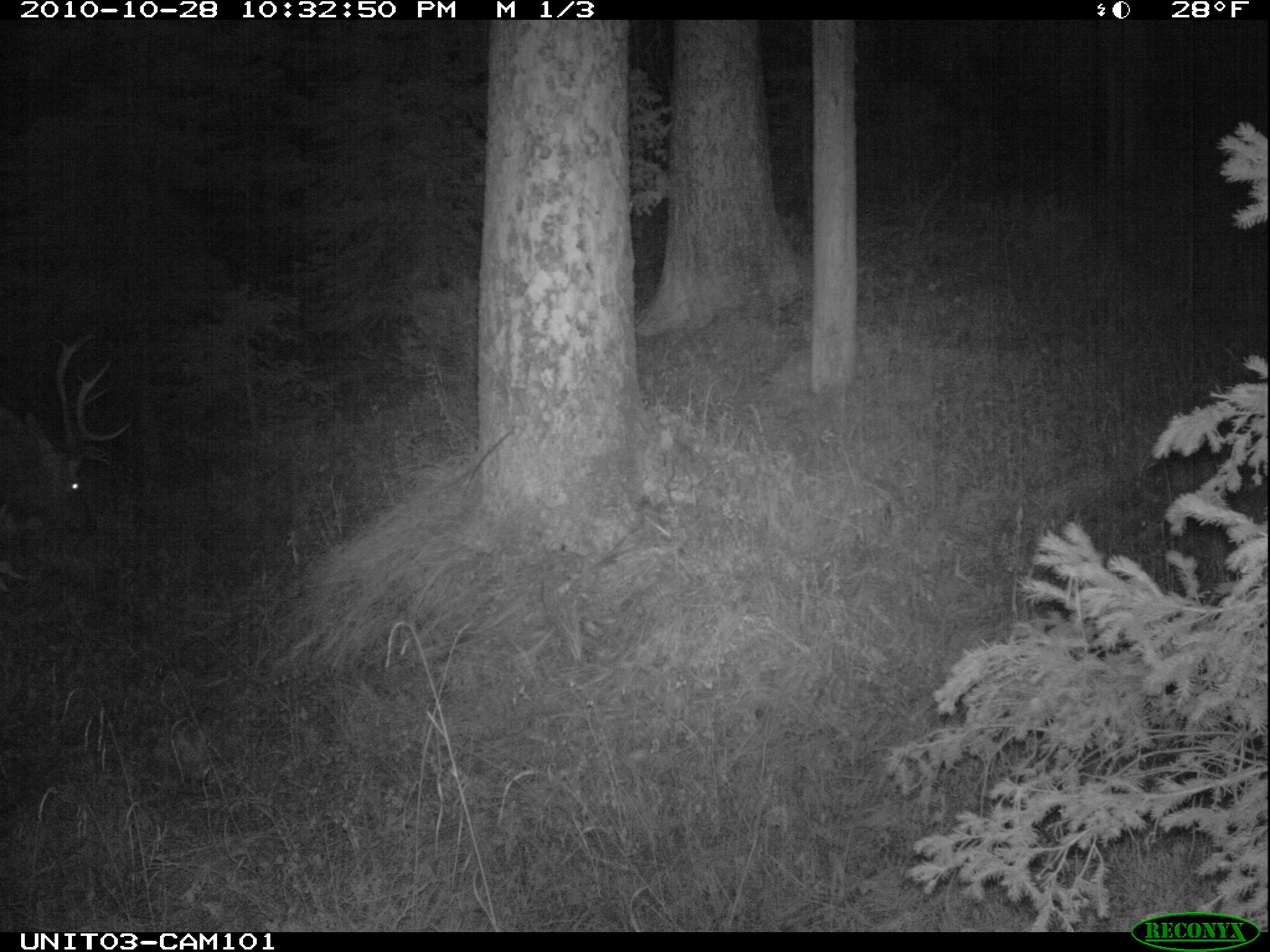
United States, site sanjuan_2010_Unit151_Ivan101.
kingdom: Animalia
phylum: Chordata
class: Mammalia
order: Artiodactyla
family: Cervidae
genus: Cervus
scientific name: Cervus elaphus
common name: red deer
Cervus elaphus (red deer).